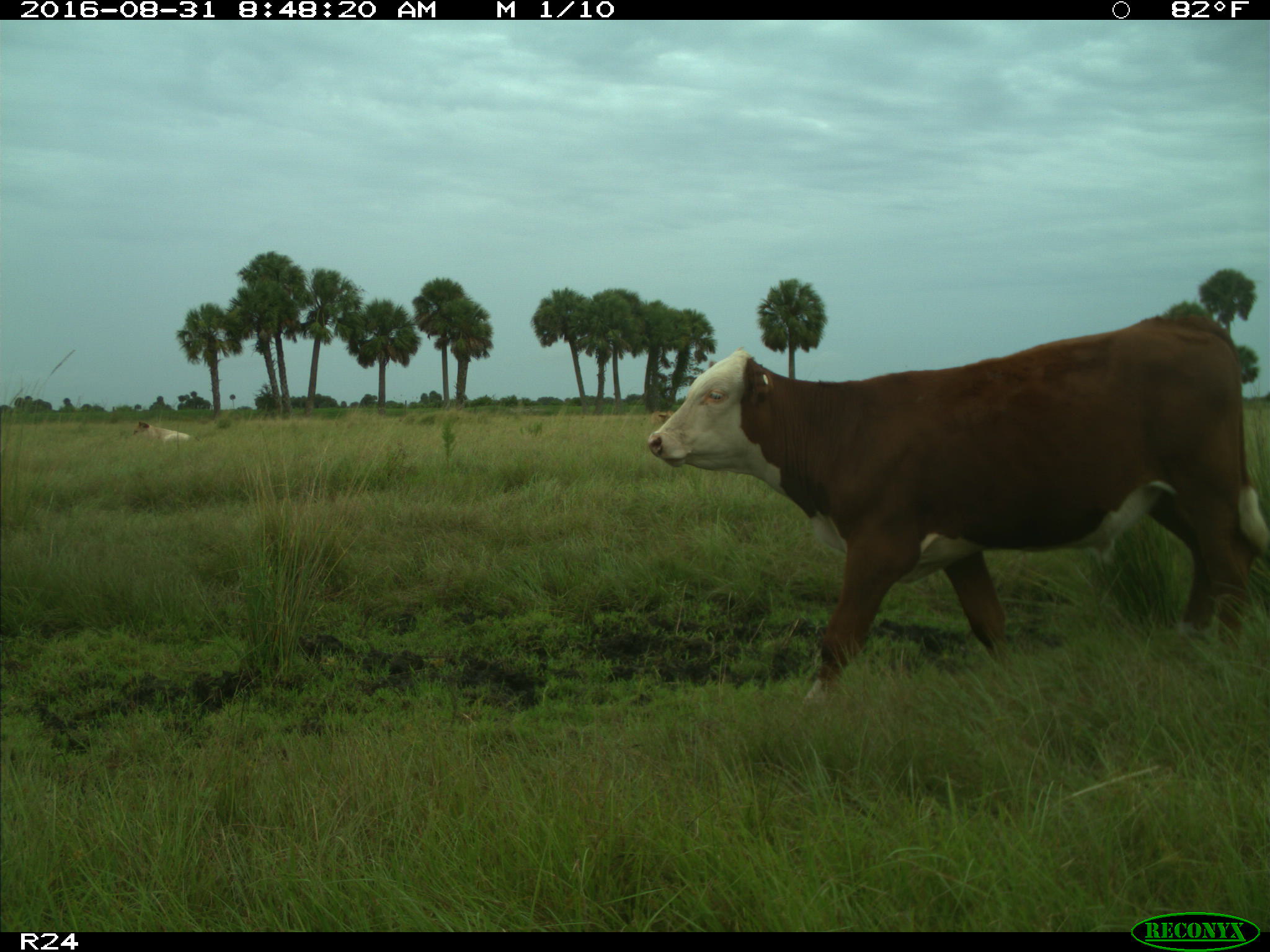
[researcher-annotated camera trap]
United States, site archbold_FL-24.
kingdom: Animalia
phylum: Chordata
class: Mammalia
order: Artiodactyla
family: Bovidae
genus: Bos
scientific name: Bos taurus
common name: domestic cow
Bos taurus (domestic cow).